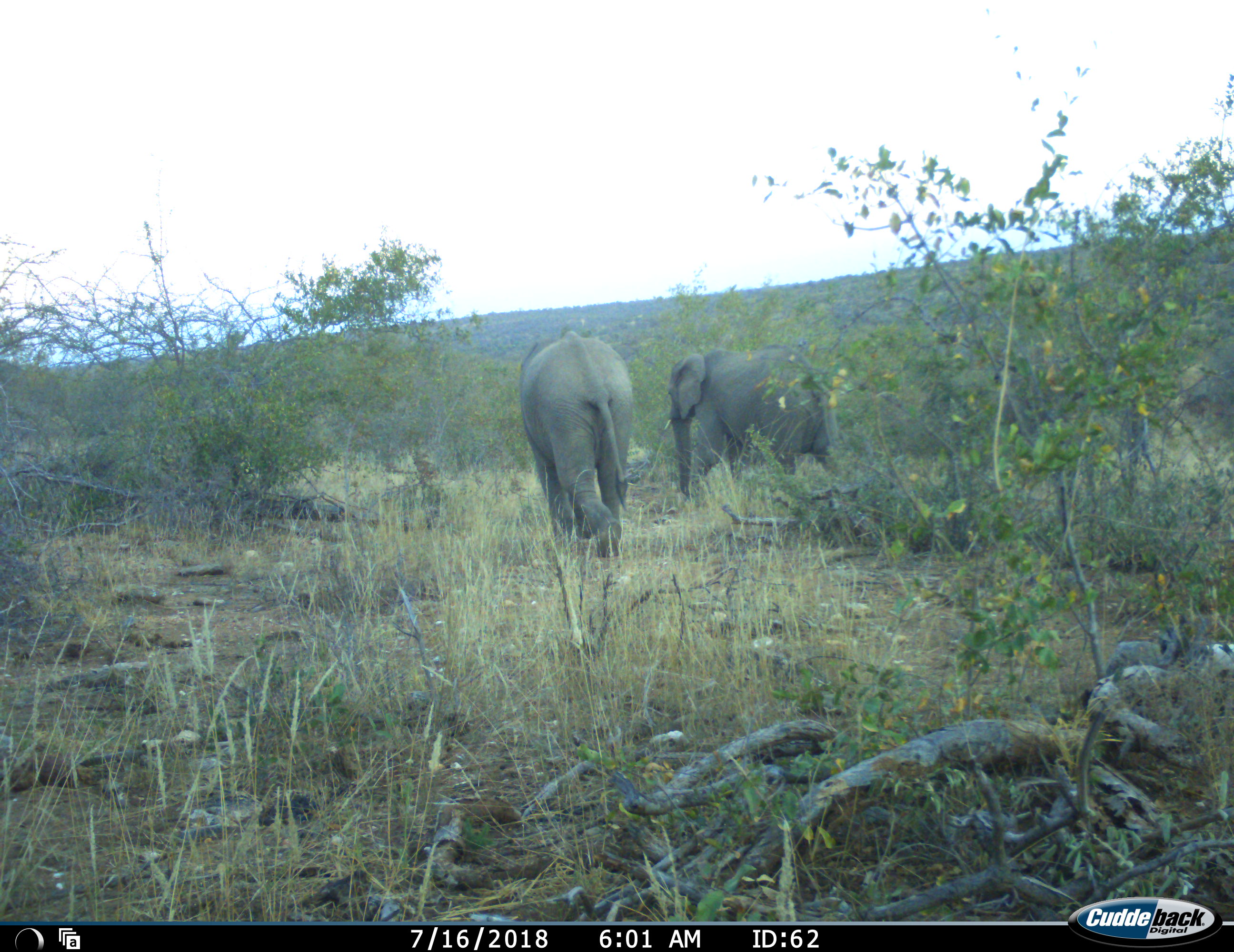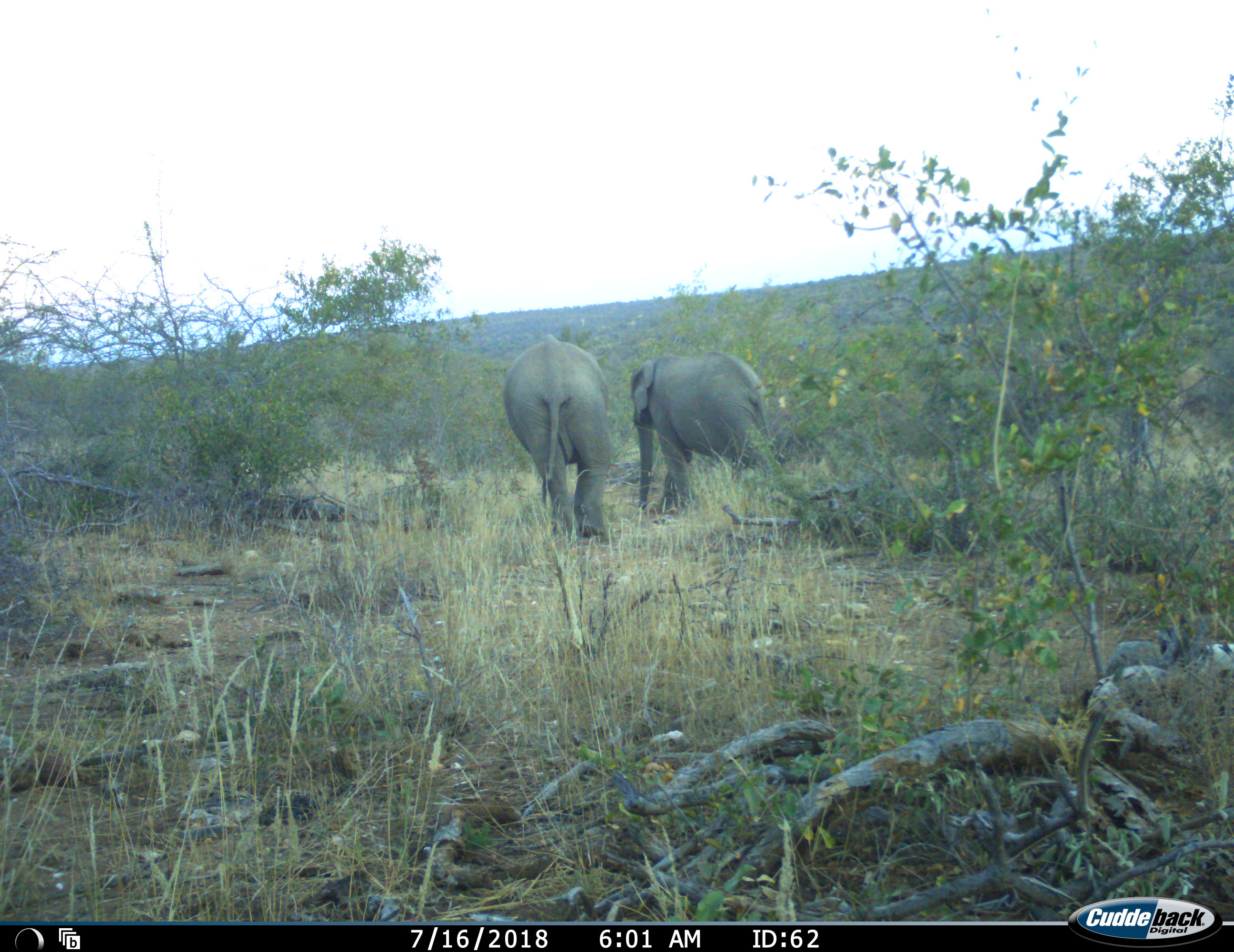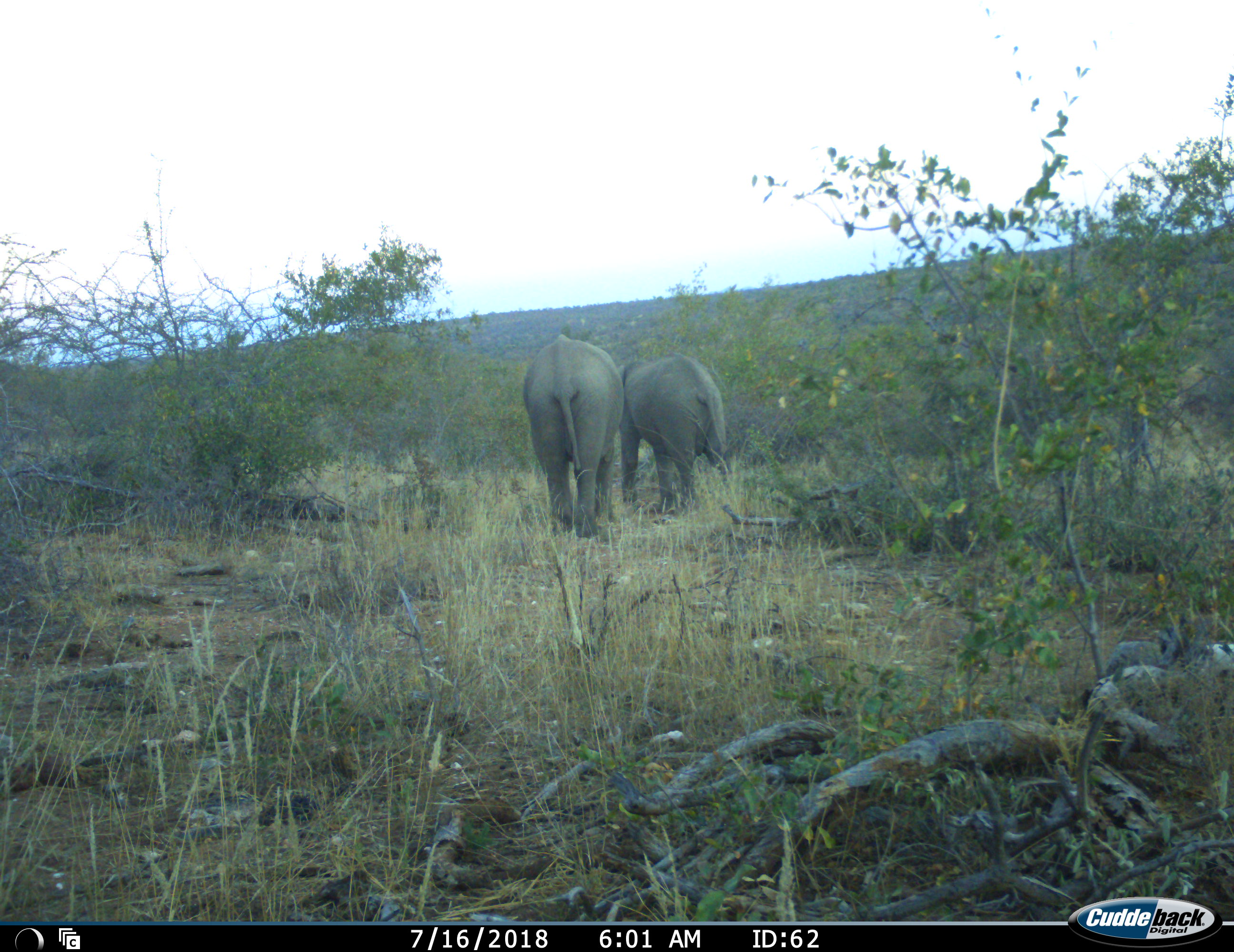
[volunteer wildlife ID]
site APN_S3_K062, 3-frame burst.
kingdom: Animalia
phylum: Chordata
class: Mammalia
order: Proboscidea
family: Elephantidae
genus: Loxodonta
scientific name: Loxodonta africana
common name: african bush elephant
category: elephant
Elephant (african bush elephant) (Loxodonta africana), count 2. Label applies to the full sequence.